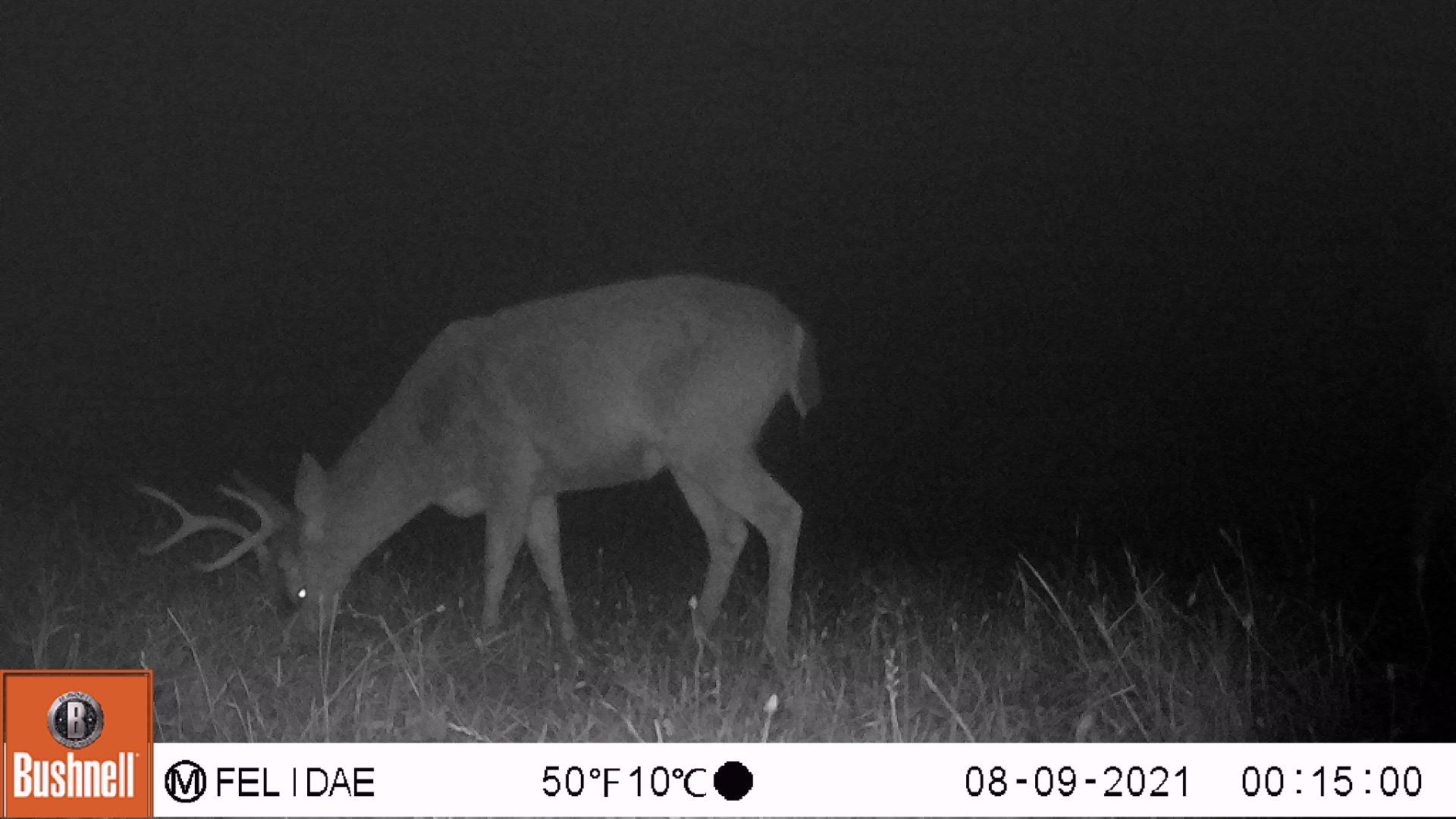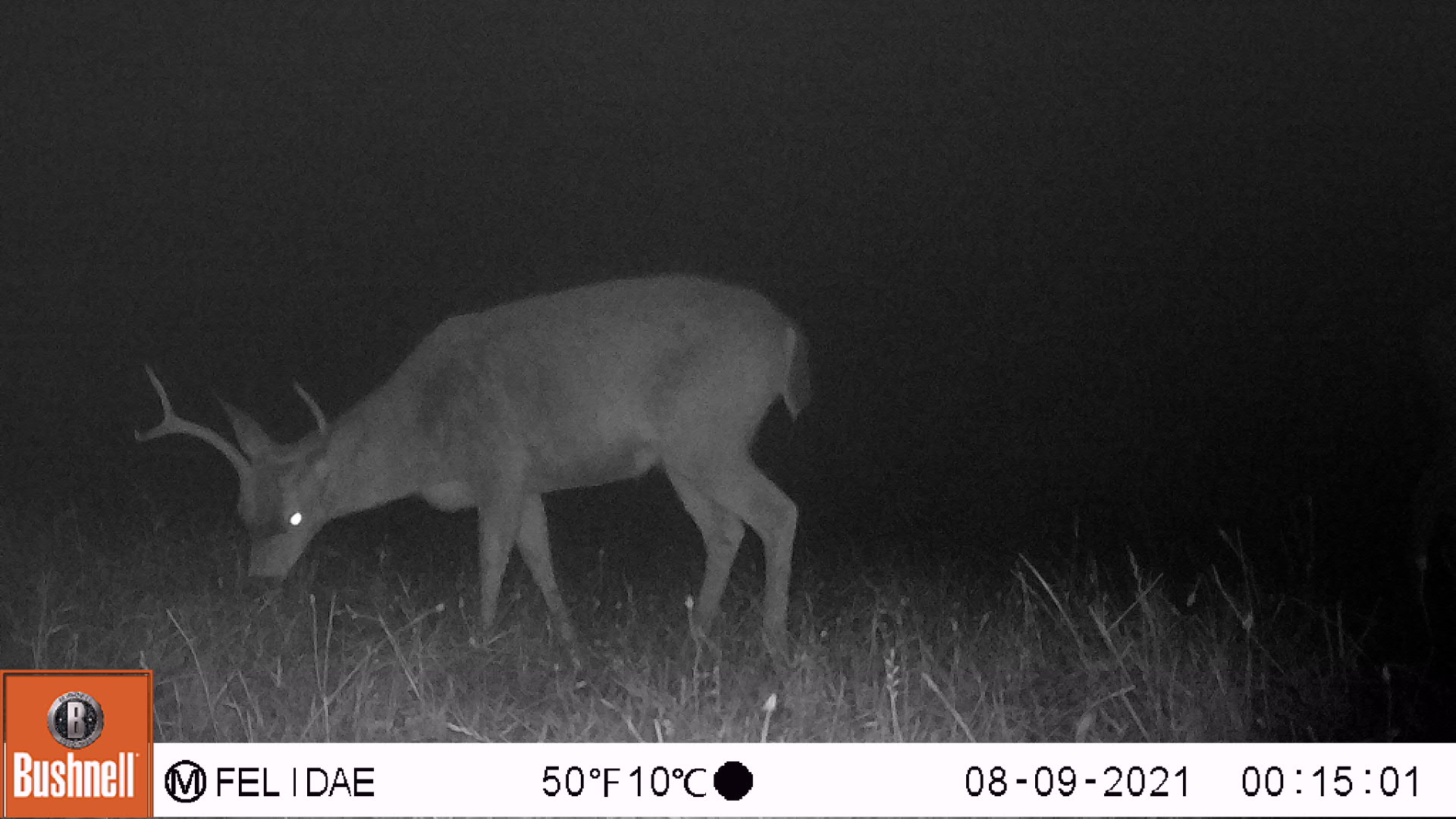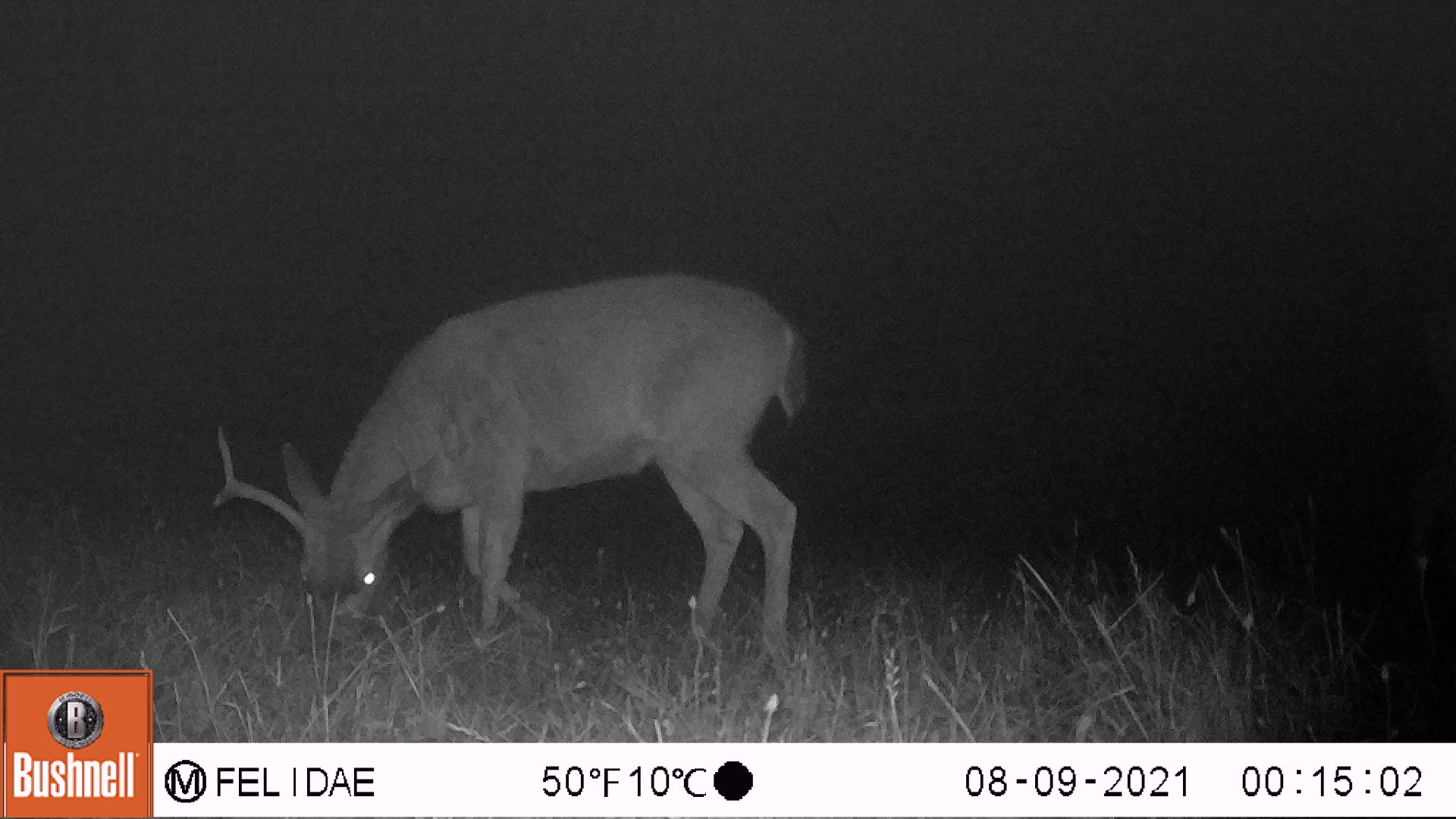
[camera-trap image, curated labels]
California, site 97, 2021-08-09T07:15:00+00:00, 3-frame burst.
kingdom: Animalia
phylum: Chordata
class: Mammalia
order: Artiodactyla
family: Cervidae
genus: Odocoileus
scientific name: Odocoileus hemionus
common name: mule deer